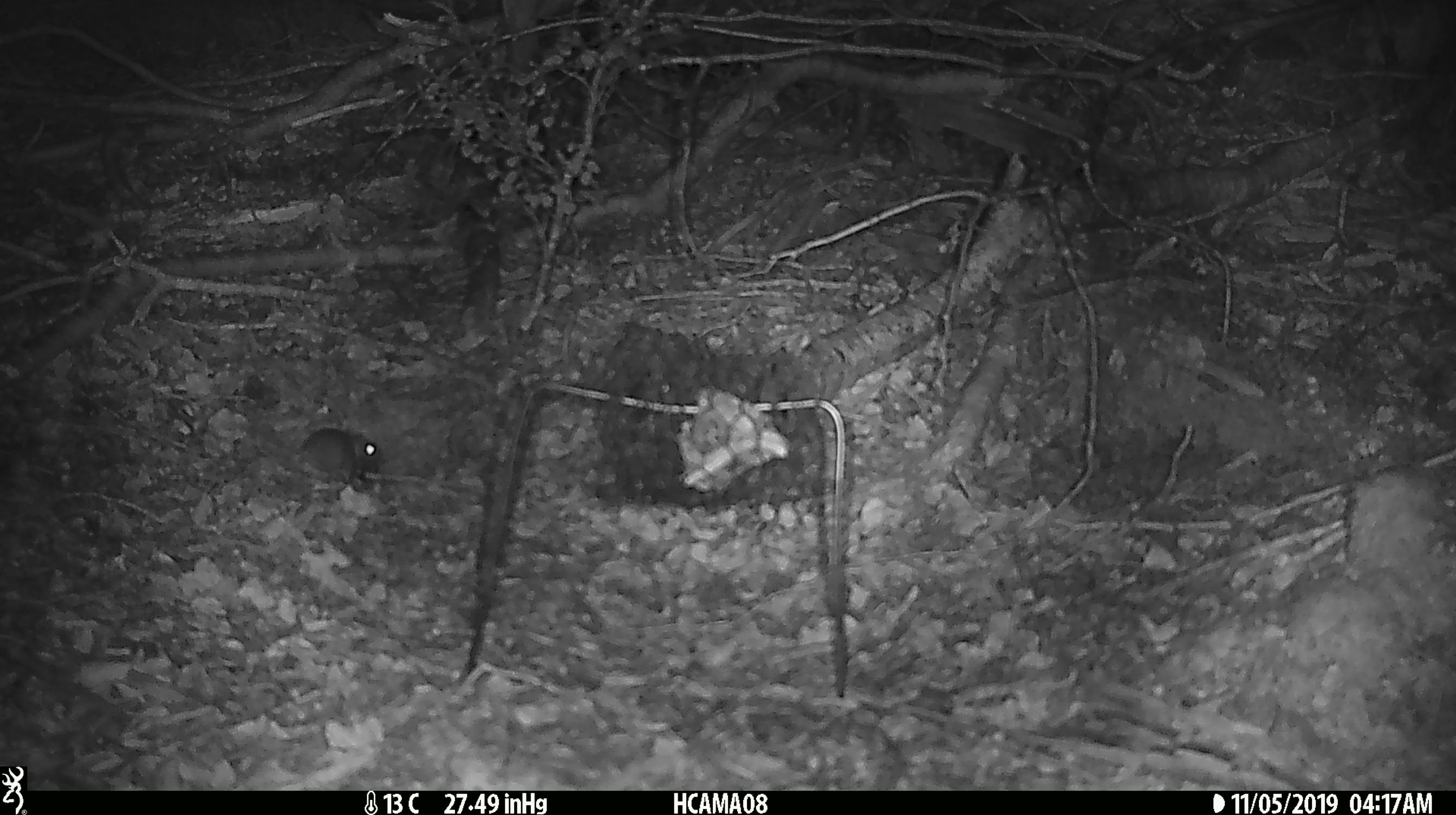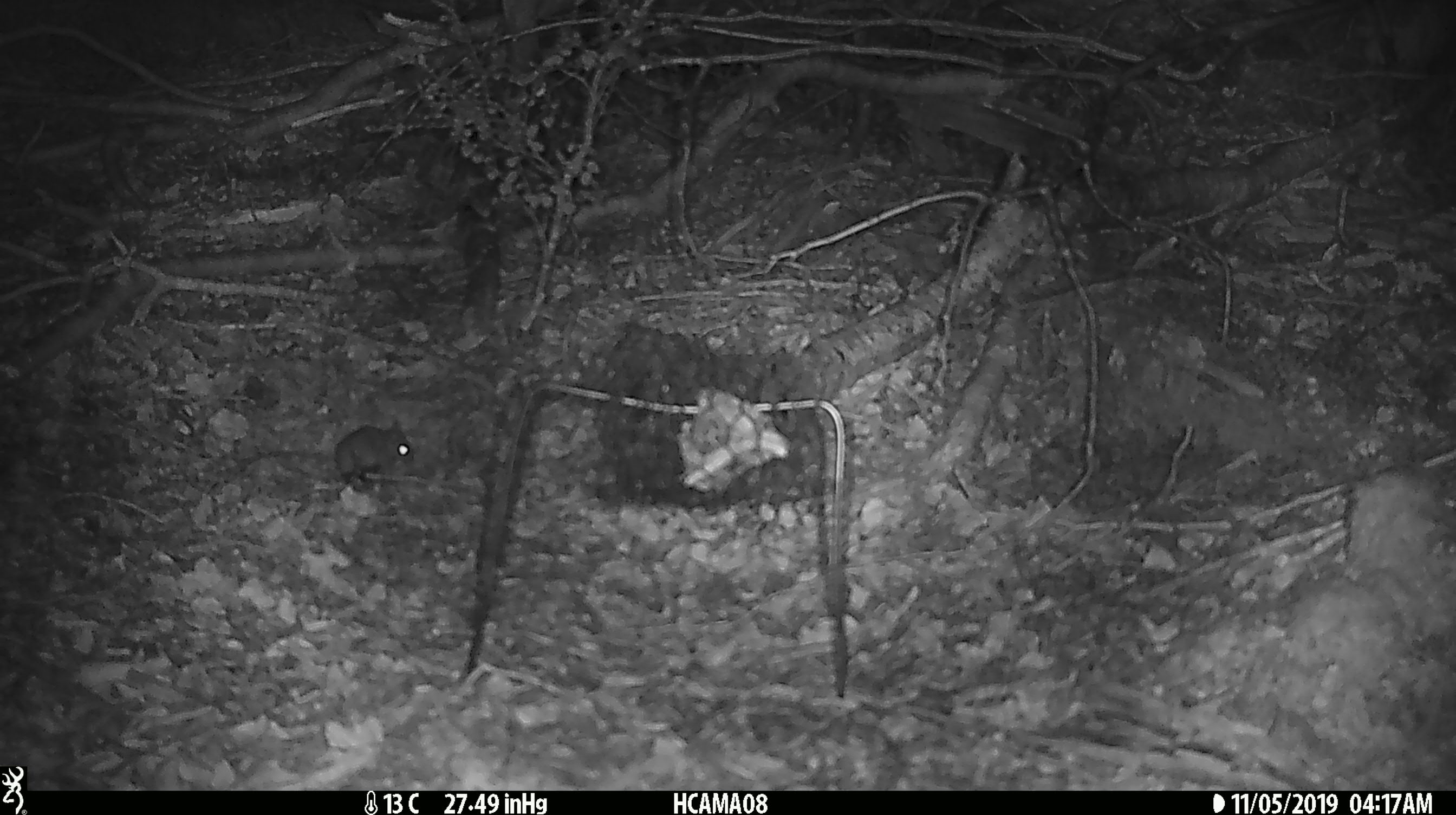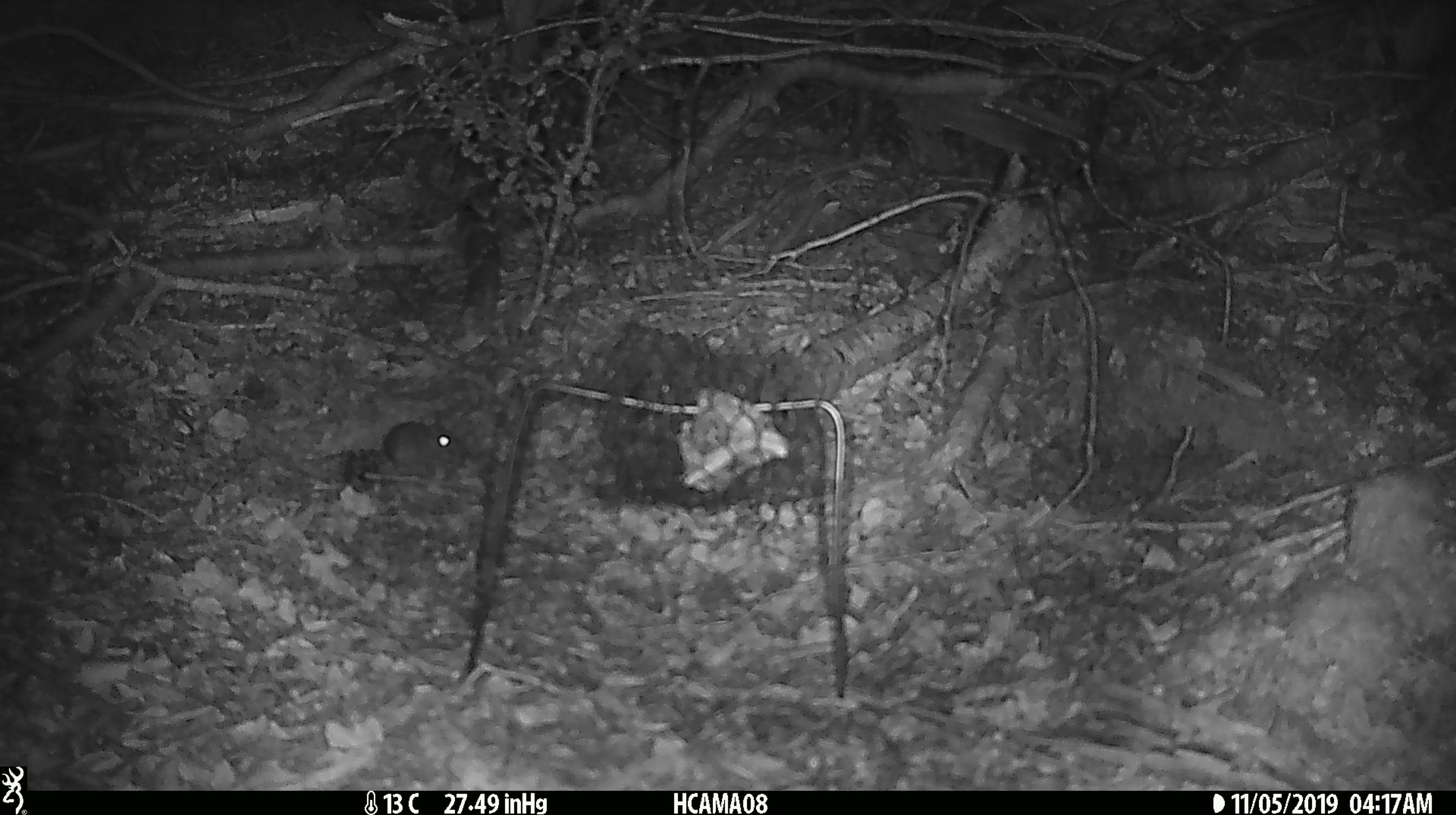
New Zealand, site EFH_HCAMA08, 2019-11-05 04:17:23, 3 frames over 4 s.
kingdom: Animalia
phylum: Chordata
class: Mammalia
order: Rodentia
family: Muridae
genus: Mus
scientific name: Mus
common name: mouse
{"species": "mouse (Mus)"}